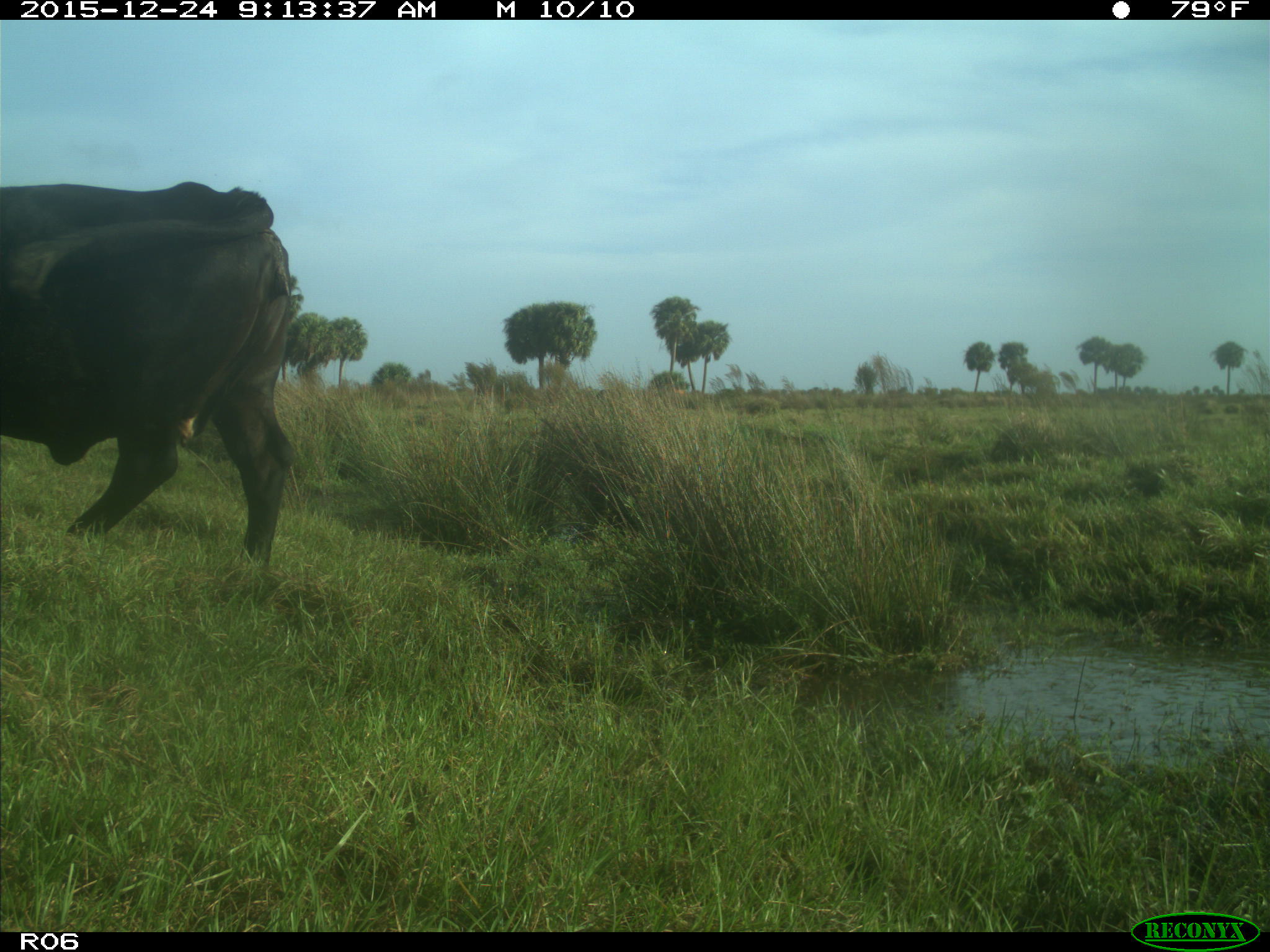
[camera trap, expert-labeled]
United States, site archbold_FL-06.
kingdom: Animalia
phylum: Chordata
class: Mammalia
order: Artiodactyla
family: Bovidae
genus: Bos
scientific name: Bos taurus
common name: domestic cow